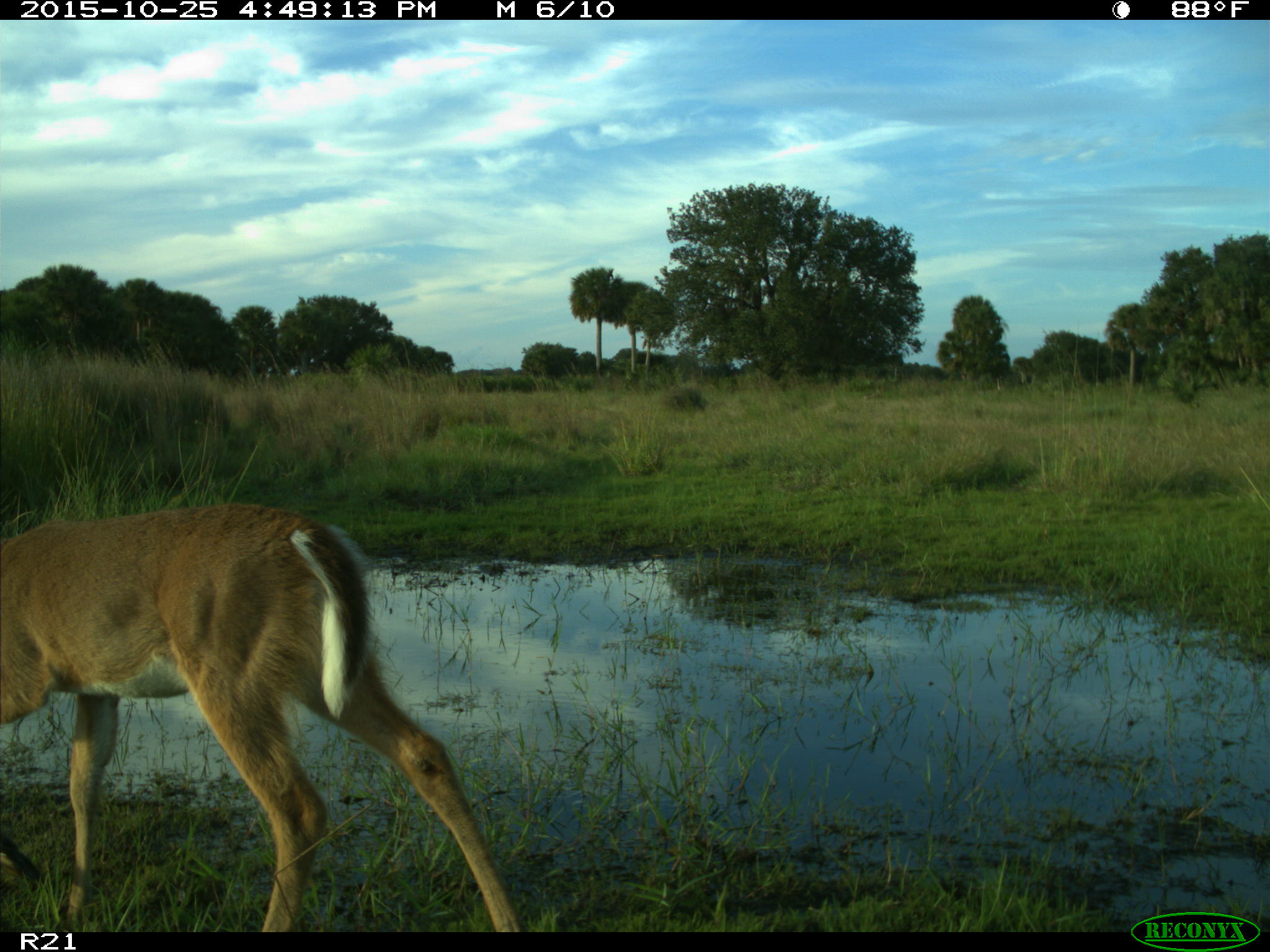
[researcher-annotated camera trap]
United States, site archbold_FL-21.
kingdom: Animalia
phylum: Chordata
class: Mammalia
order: Artiodactyla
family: Cervidae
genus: Odocoileus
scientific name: Odocoileus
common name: deer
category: unidentified deer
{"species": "unidentified deer (deer) (Odocoileus)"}